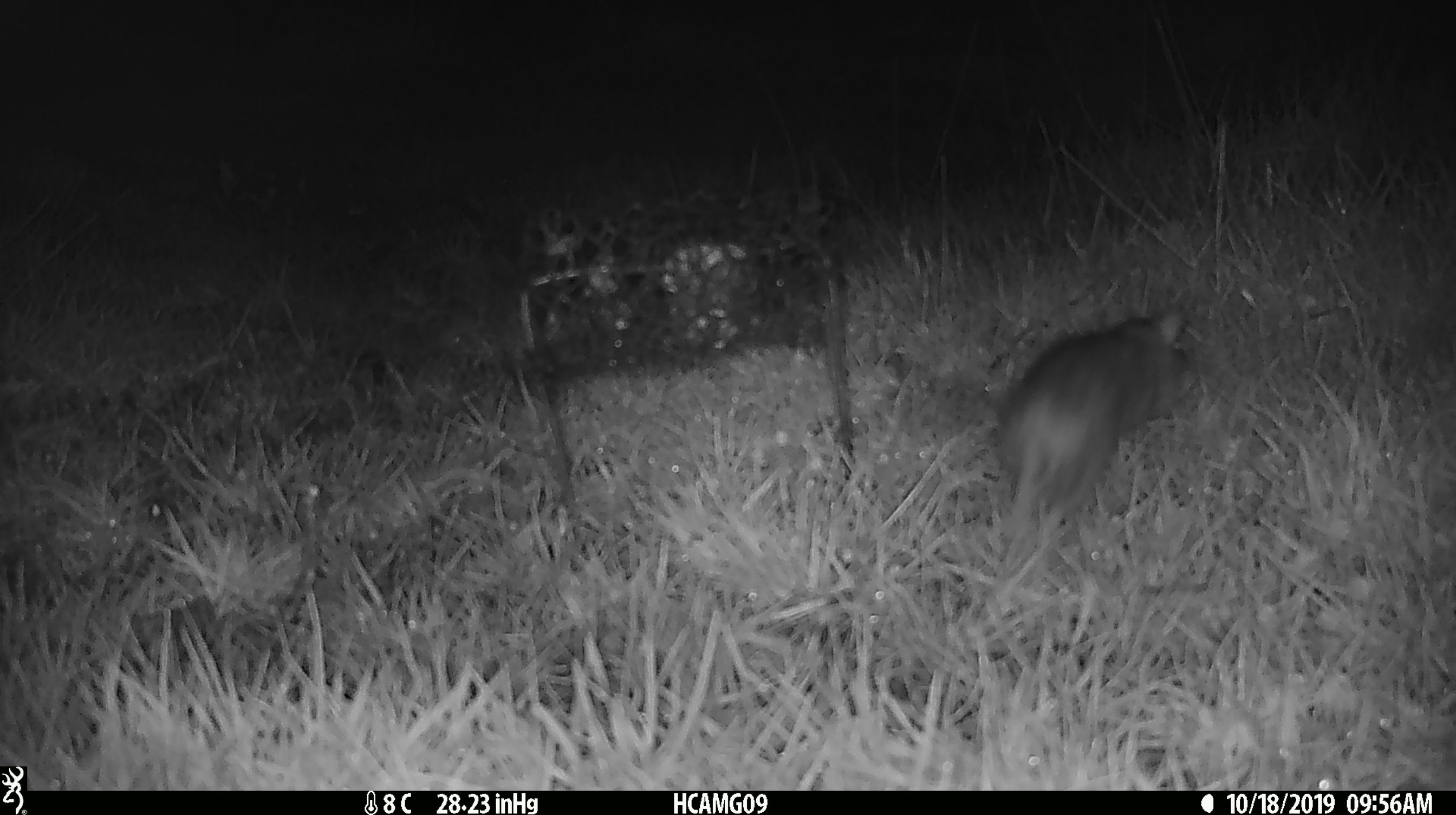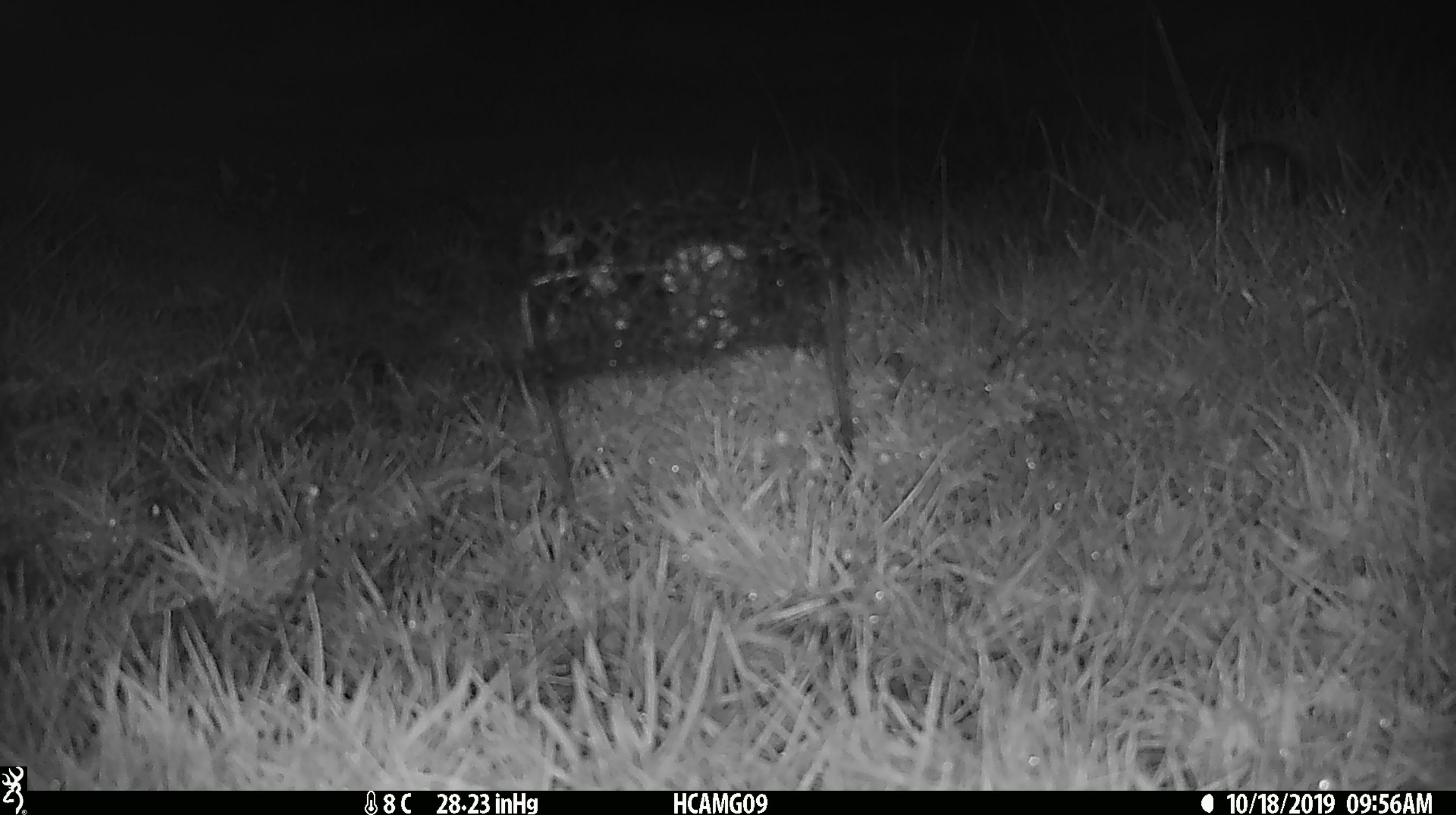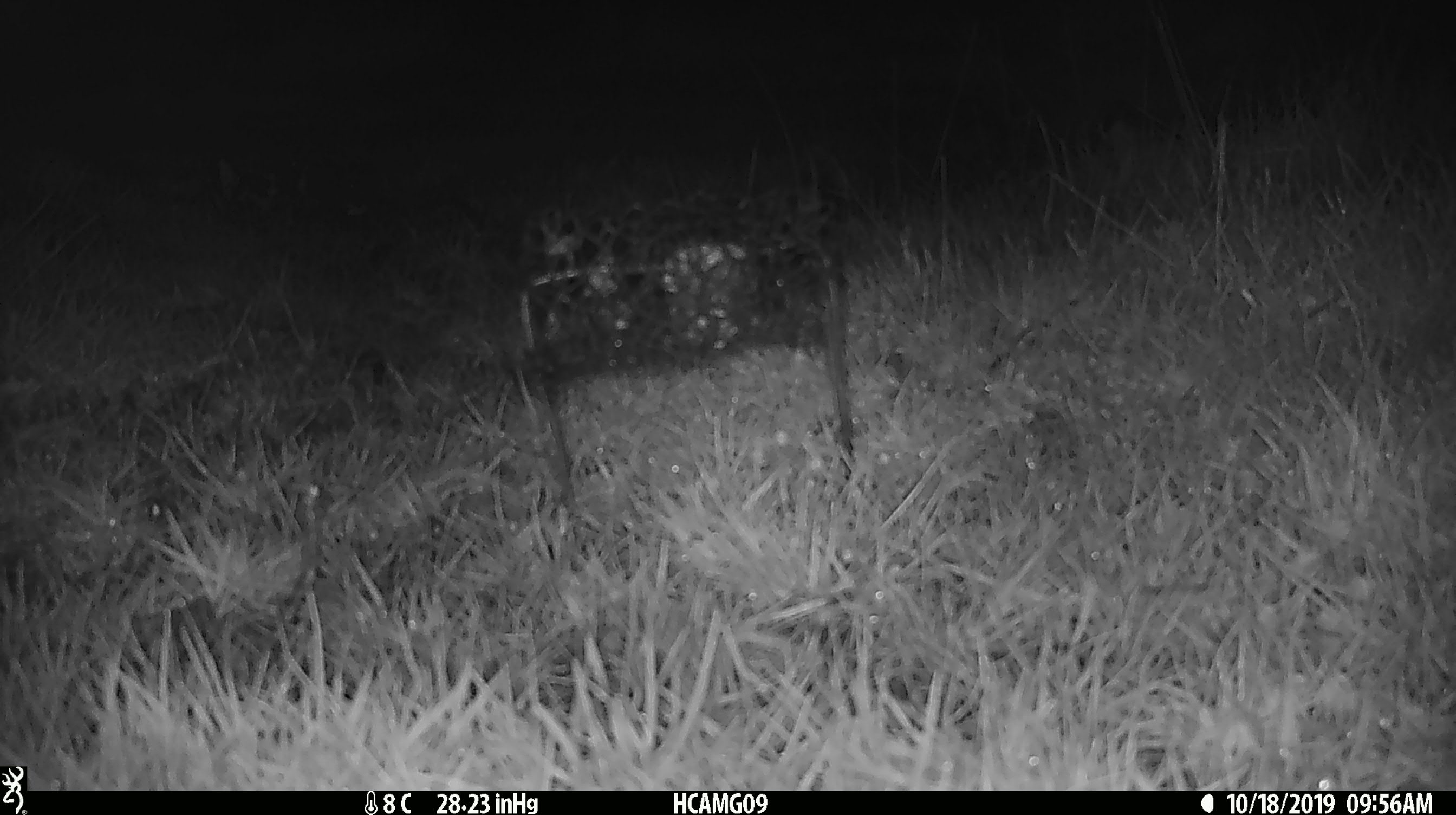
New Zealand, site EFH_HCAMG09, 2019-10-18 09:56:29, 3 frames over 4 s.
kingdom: Animalia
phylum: Chordata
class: Mammalia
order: Rodentia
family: Muridae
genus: Rattus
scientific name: Rattus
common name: rat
Rat (Rattus).